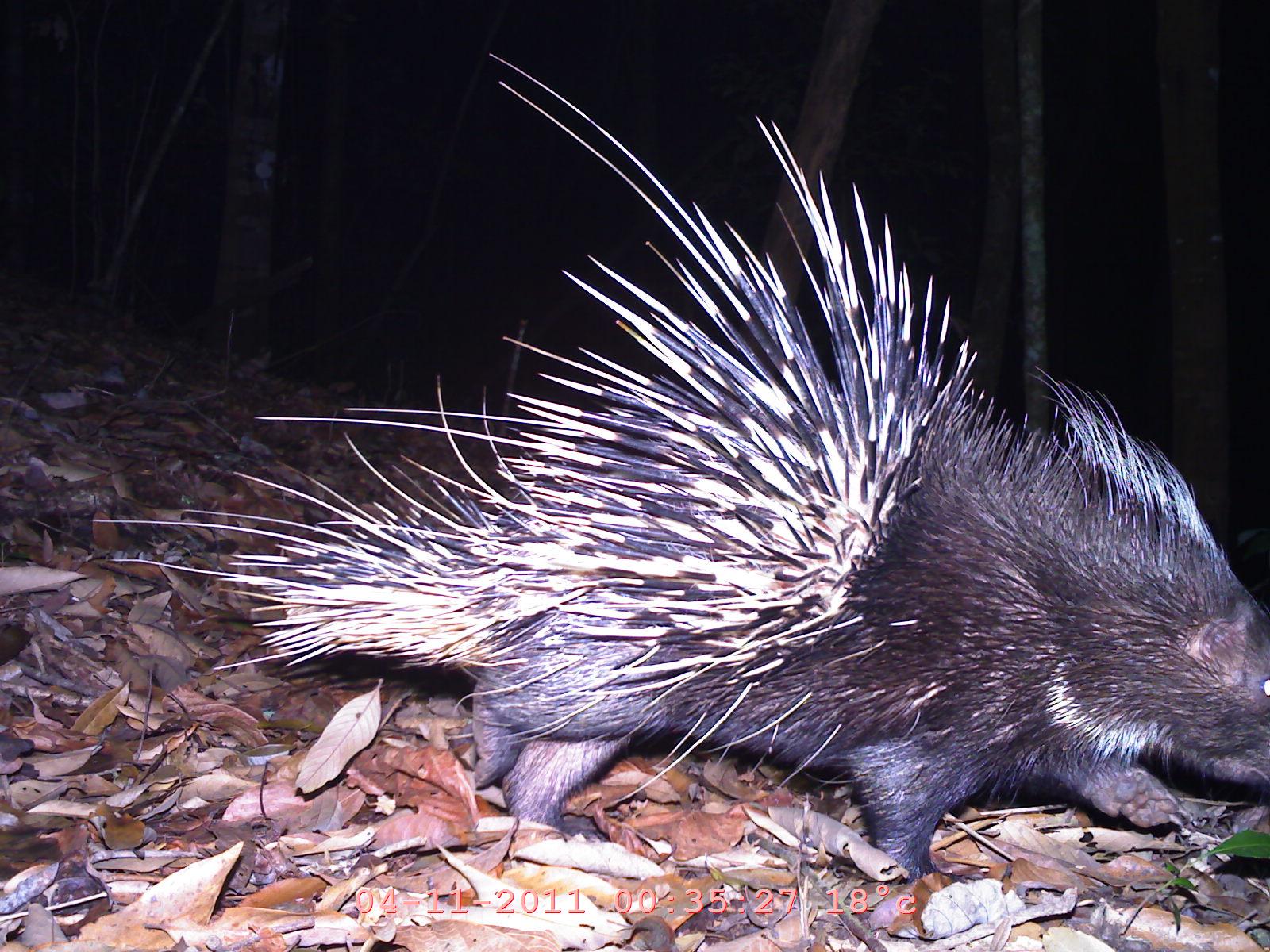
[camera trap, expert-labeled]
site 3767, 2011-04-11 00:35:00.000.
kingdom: Animalia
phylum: Chordata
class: Mammalia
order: Rodentia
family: Hystricidae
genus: Hystrix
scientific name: Hystrix brachyura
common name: east asian porcupine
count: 1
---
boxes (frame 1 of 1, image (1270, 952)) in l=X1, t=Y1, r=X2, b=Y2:
hystrix brachyura: l=90, t=52, r=1270, b=890